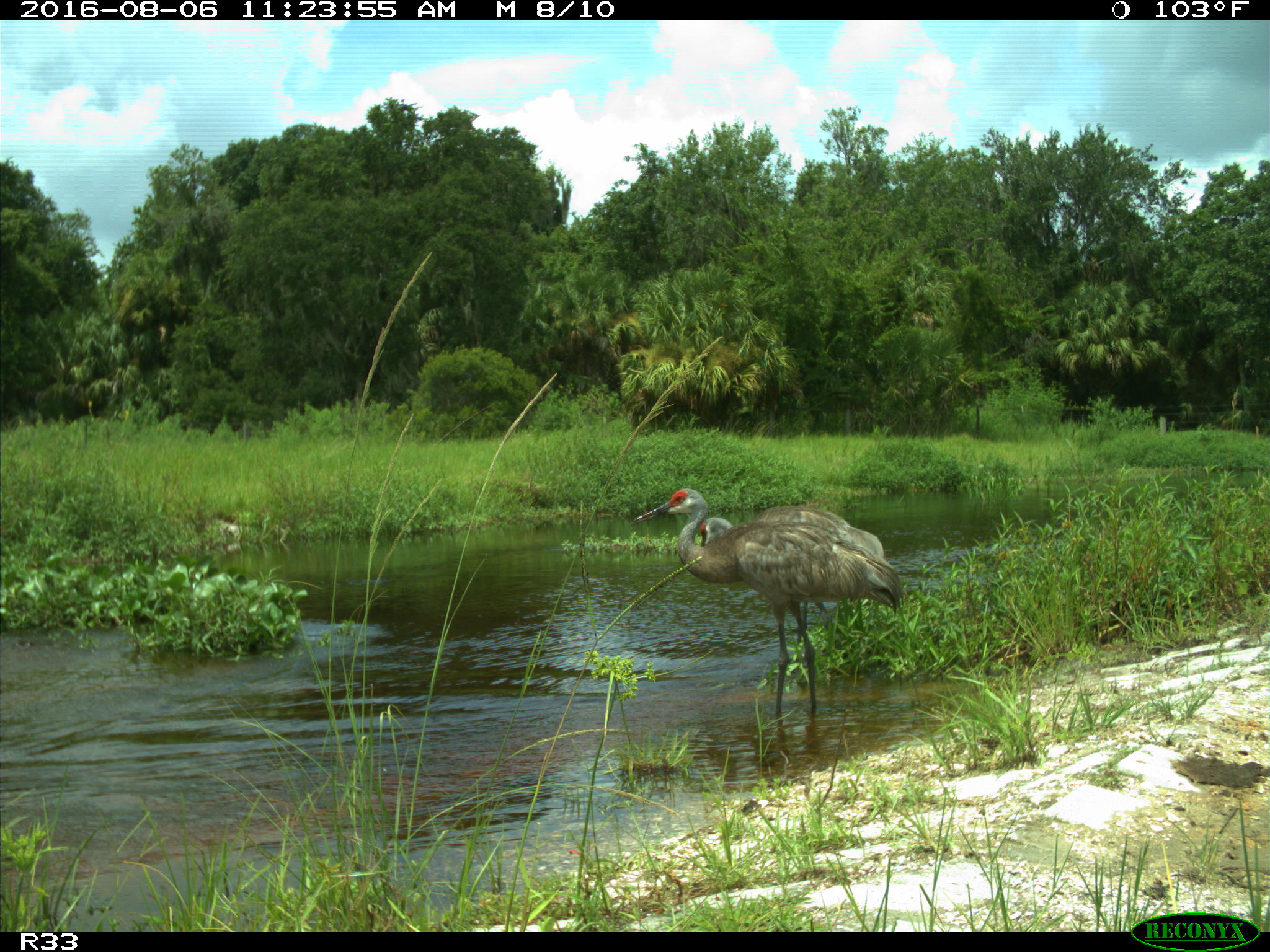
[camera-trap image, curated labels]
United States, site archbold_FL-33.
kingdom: Animalia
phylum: Chordata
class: Aves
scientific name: Aves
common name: birds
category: unidentified bird